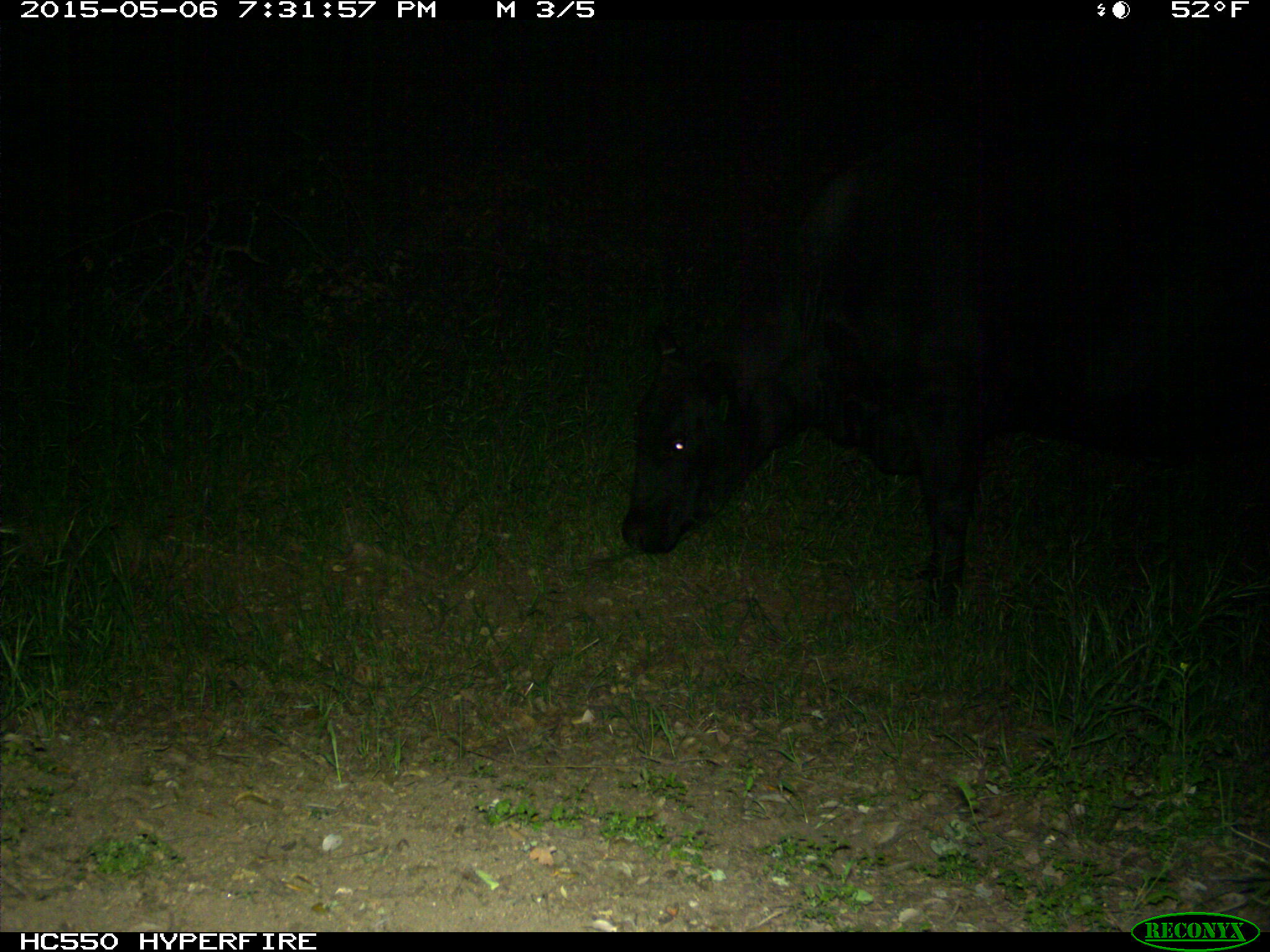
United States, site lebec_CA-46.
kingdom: Animalia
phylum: Chordata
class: Mammalia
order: Artiodactyla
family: Bovidae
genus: Bos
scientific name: Bos taurus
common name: domestic cow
Bos taurus (domestic cow).